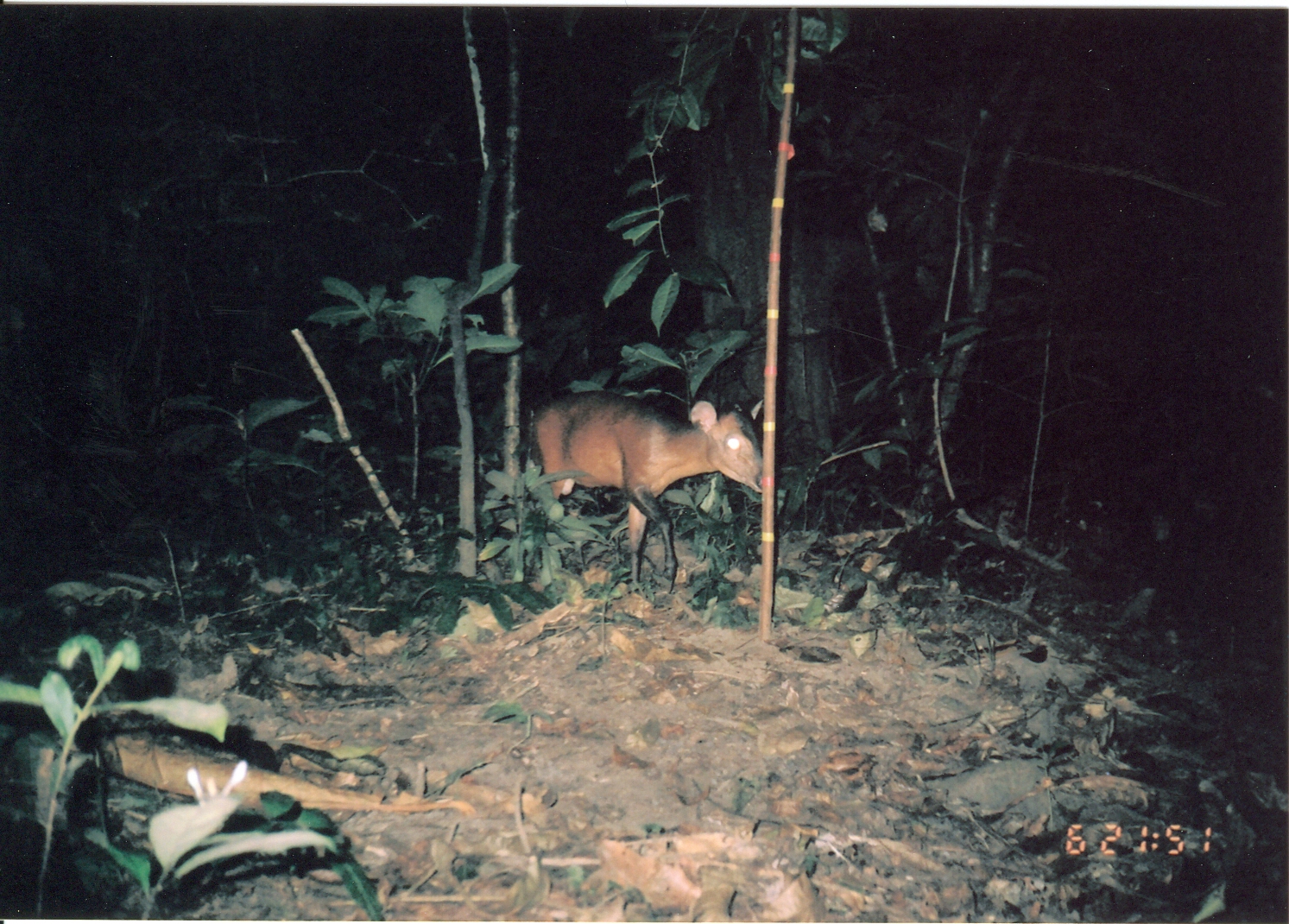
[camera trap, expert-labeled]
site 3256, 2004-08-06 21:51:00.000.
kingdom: Animalia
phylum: Chordata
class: Mammalia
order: Artiodactyla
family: Bovidae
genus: Cephalophus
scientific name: Cephalophus harveyi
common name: harvey's duiker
Cephalophus harveyi (harvey's duiker), count 1.